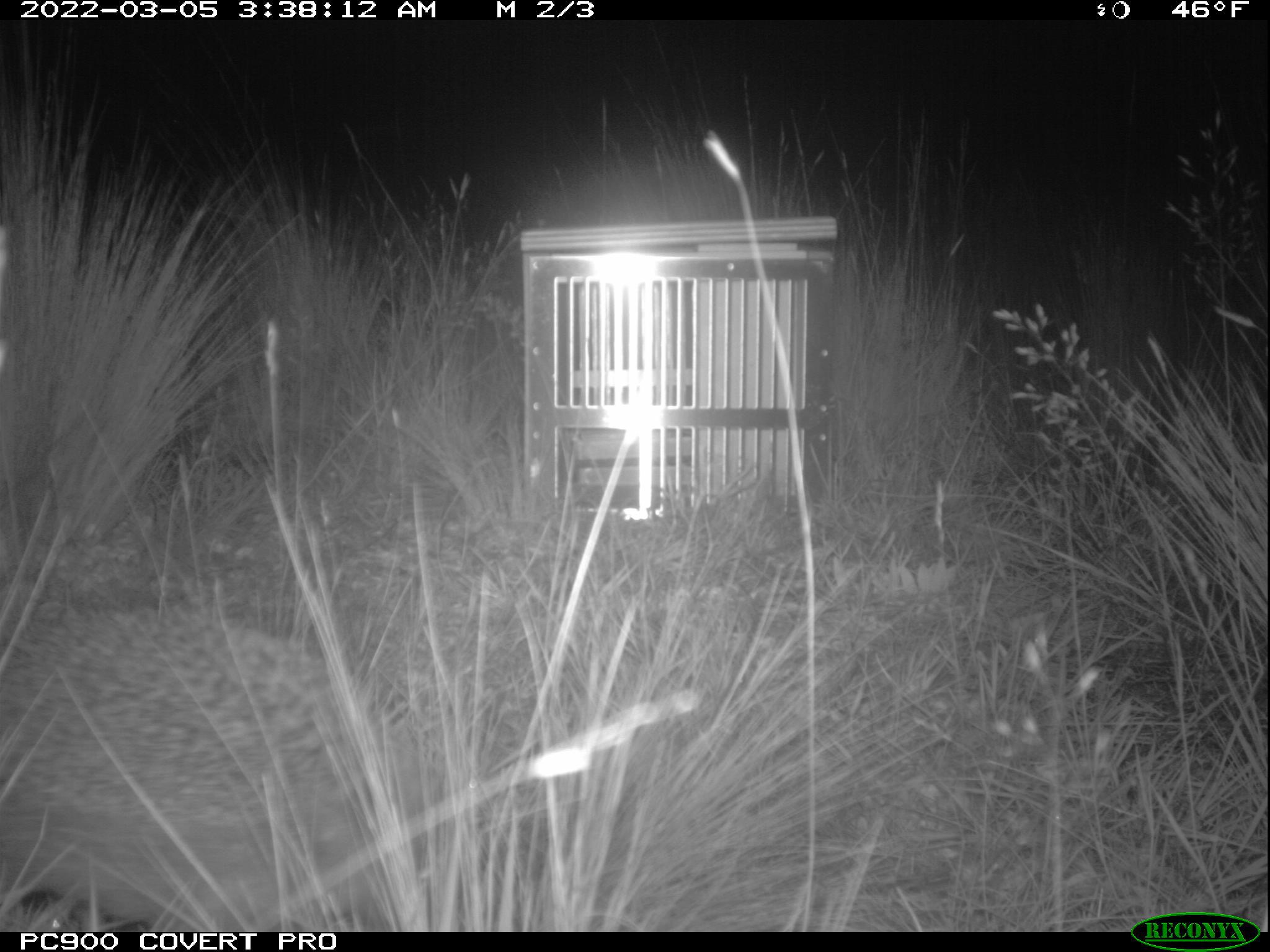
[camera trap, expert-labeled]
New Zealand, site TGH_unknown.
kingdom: Animalia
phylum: Chordata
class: Mammalia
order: Eulipotyphla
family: Erinaceidae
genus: Erinaceus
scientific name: Erinaceus europaeus europaeus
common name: european hedgehog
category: hedgehog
Hedgehog (european hedgehog) (Erinaceus europaeus europaeus).